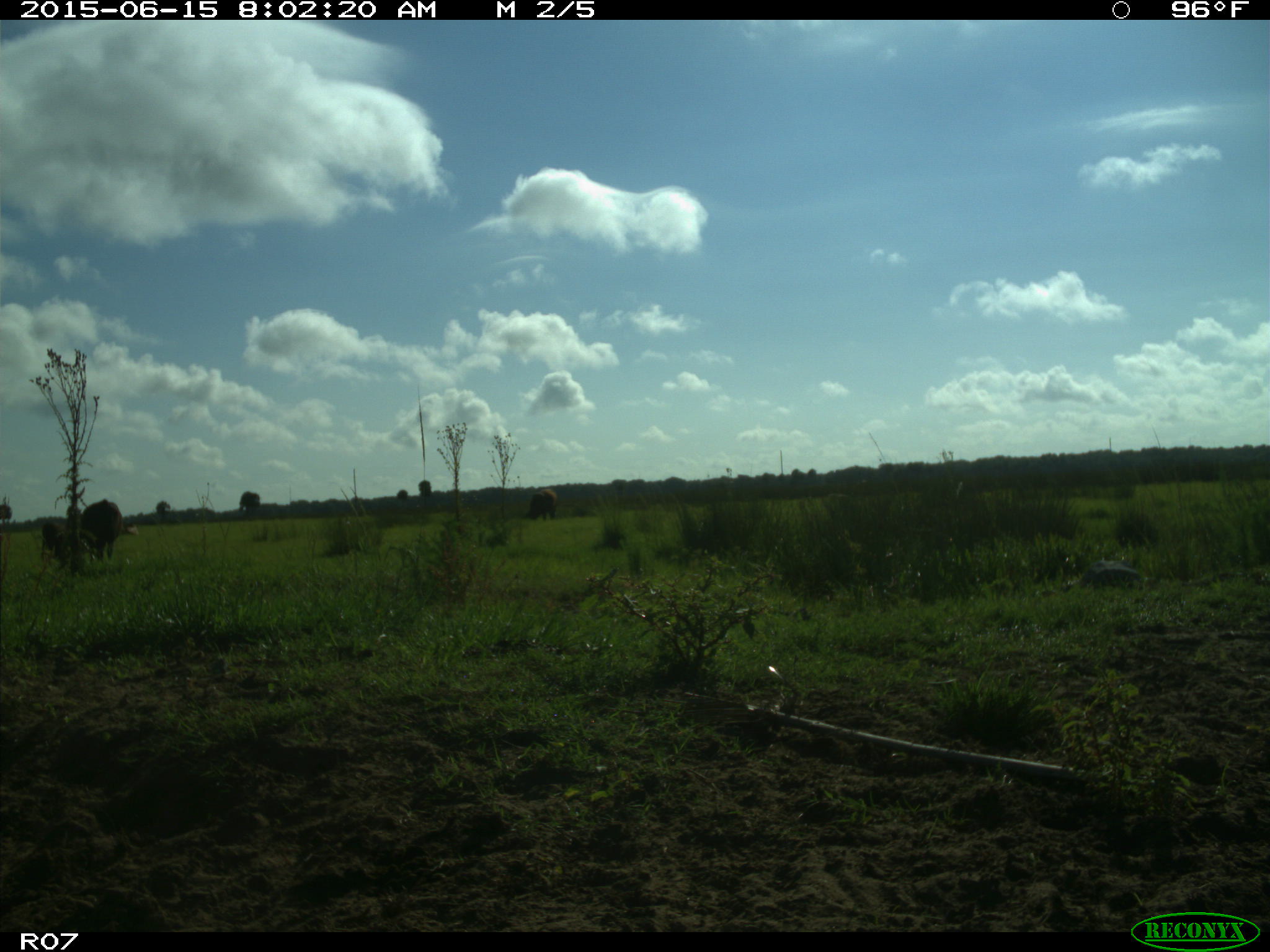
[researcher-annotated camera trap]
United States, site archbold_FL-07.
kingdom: Animalia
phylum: Chordata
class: Mammalia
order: Artiodactyla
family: Bovidae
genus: Bos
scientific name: Bos taurus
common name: domestic cow